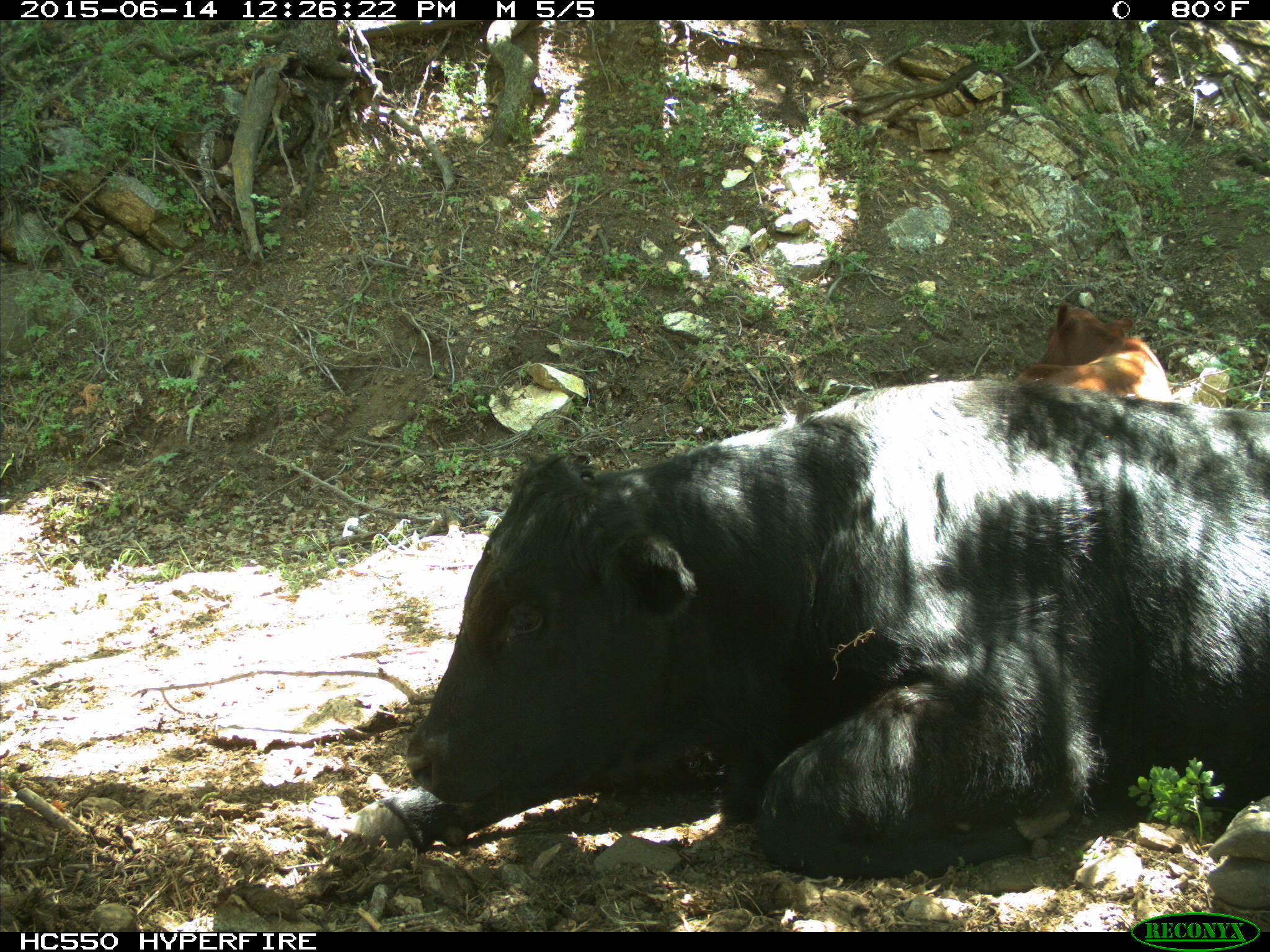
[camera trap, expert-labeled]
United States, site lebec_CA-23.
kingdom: Animalia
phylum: Chordata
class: Mammalia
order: Artiodactyla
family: Bovidae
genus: Bos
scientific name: Bos taurus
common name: domestic cow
Bos taurus (domestic cow).